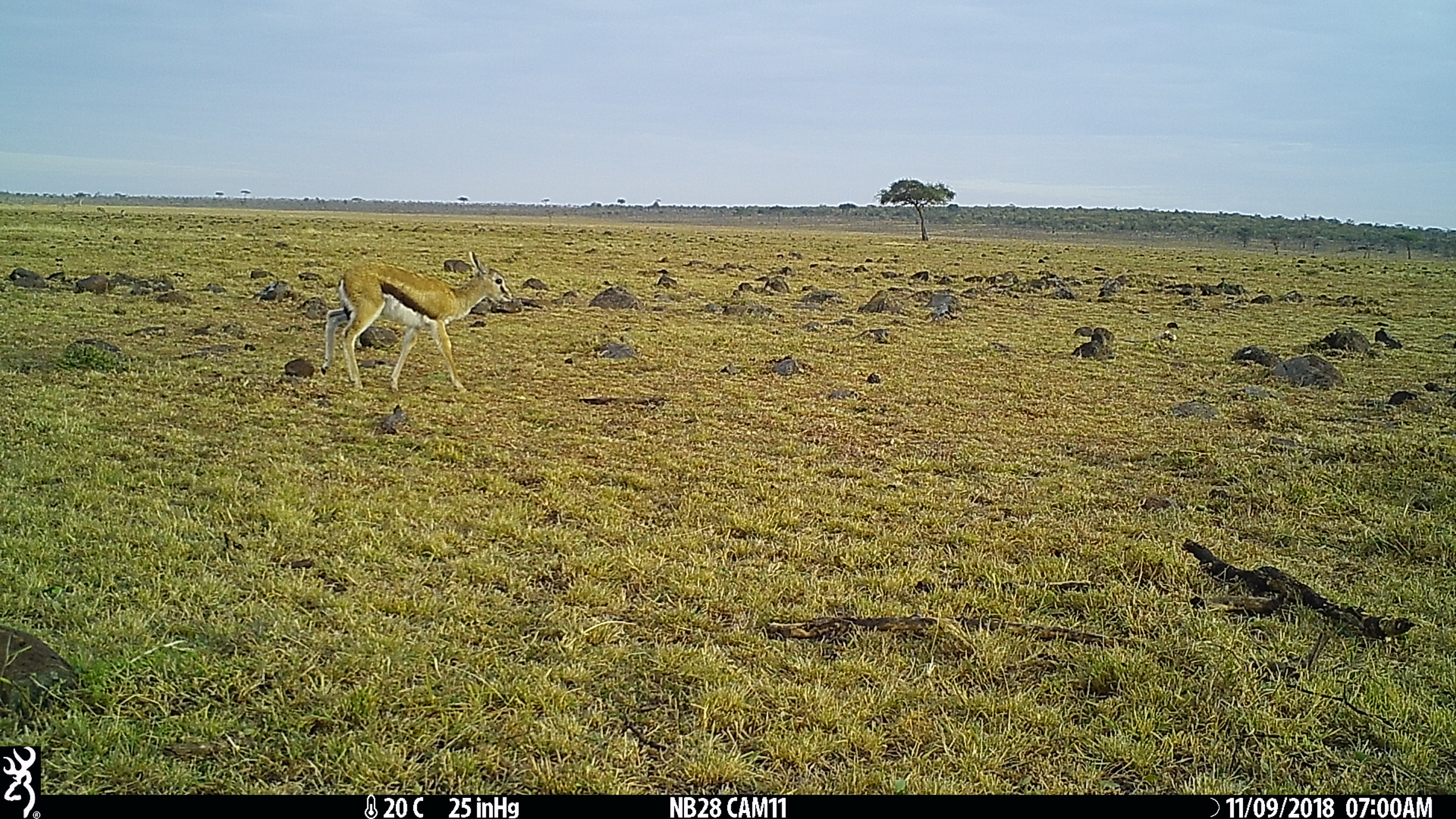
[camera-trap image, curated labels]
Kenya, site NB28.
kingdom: Animalia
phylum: Chordata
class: Mammalia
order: Artiodactyla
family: Bovidae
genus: Eudorcas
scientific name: Eudorcas thomsonii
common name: thomon's gazelle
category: gazelle thomsons